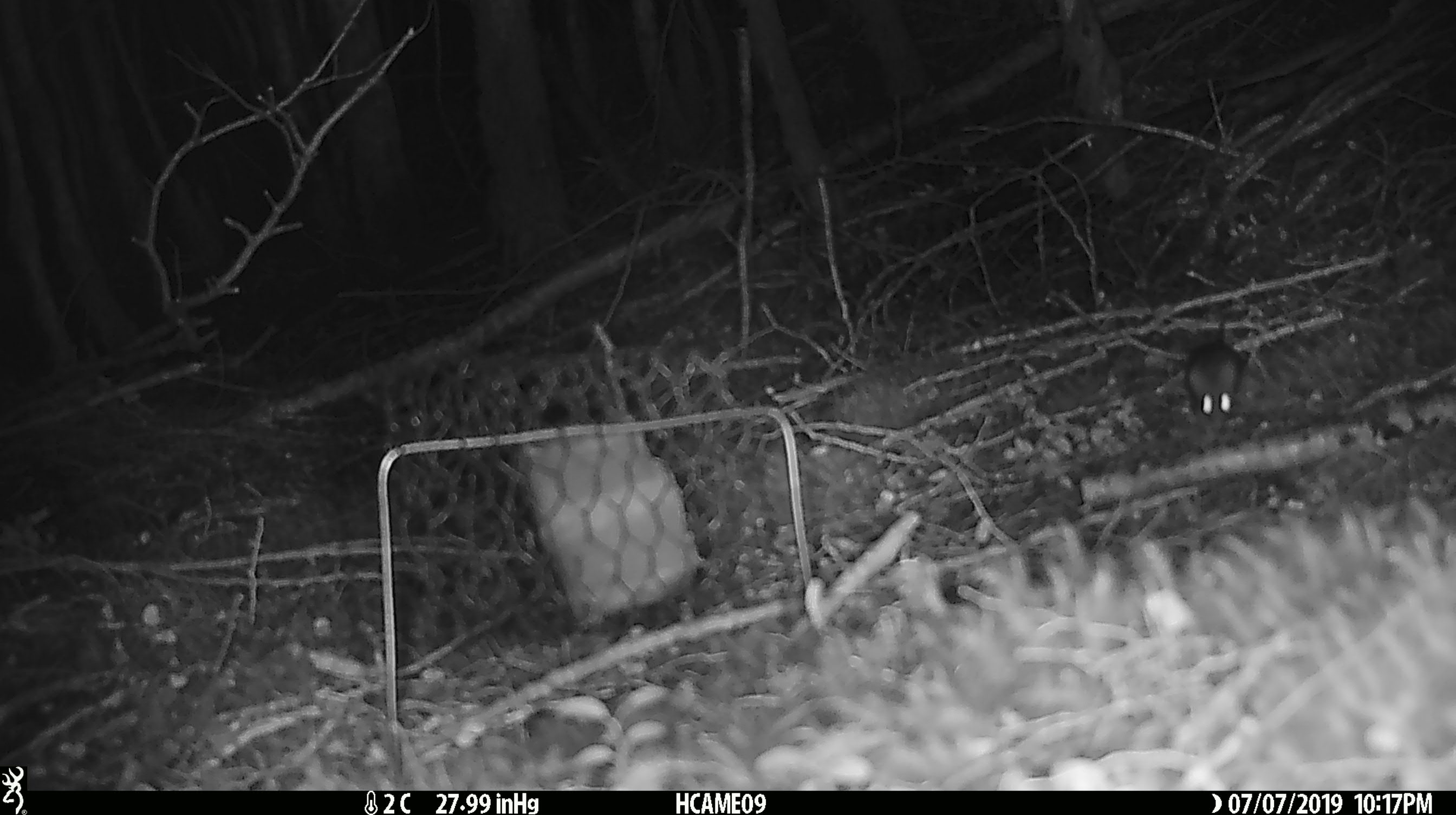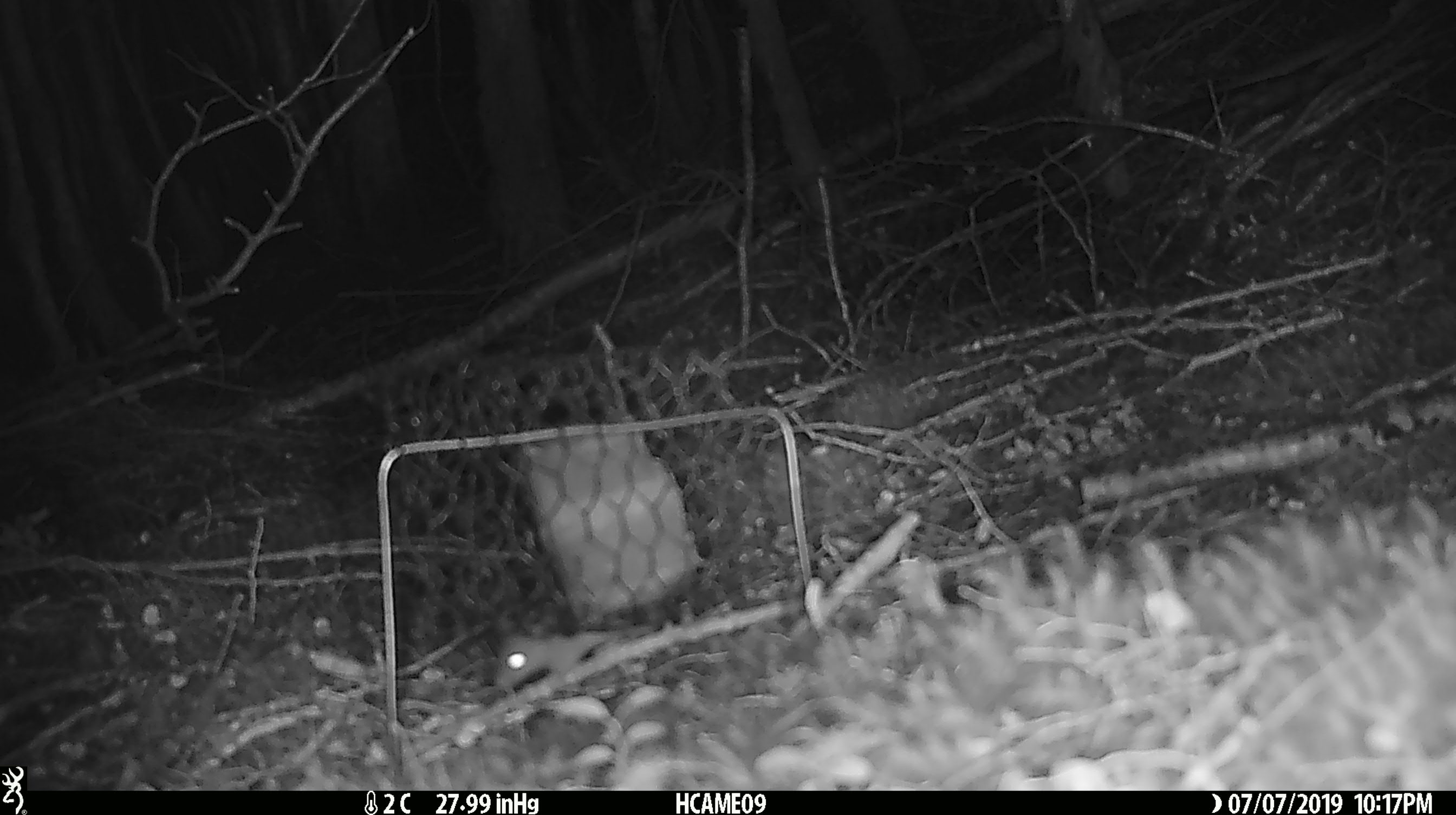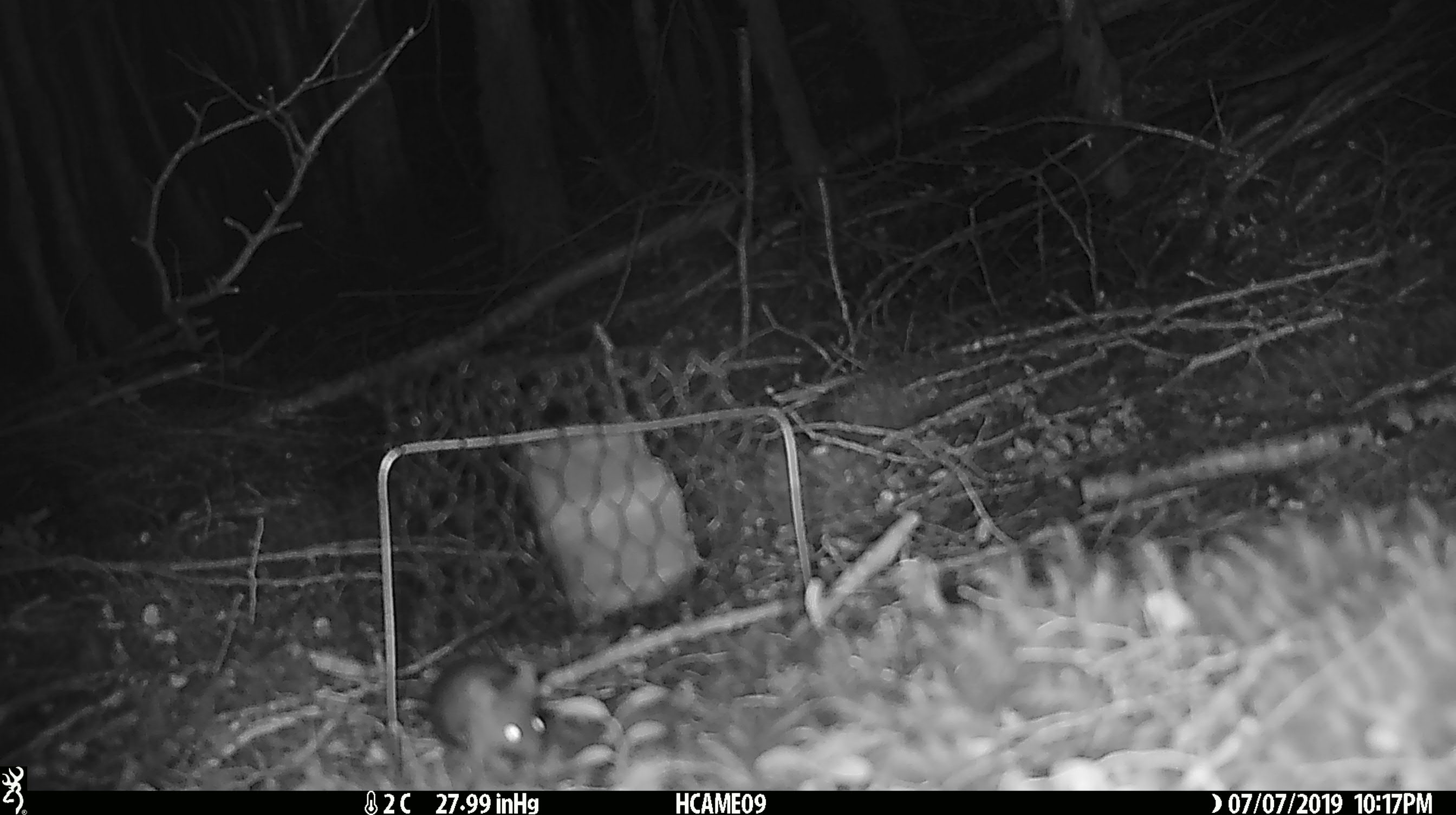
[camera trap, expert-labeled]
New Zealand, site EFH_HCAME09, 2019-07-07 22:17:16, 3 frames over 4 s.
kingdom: Animalia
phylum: Chordata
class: Mammalia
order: Rodentia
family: Muridae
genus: Mus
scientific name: Mus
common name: mouse